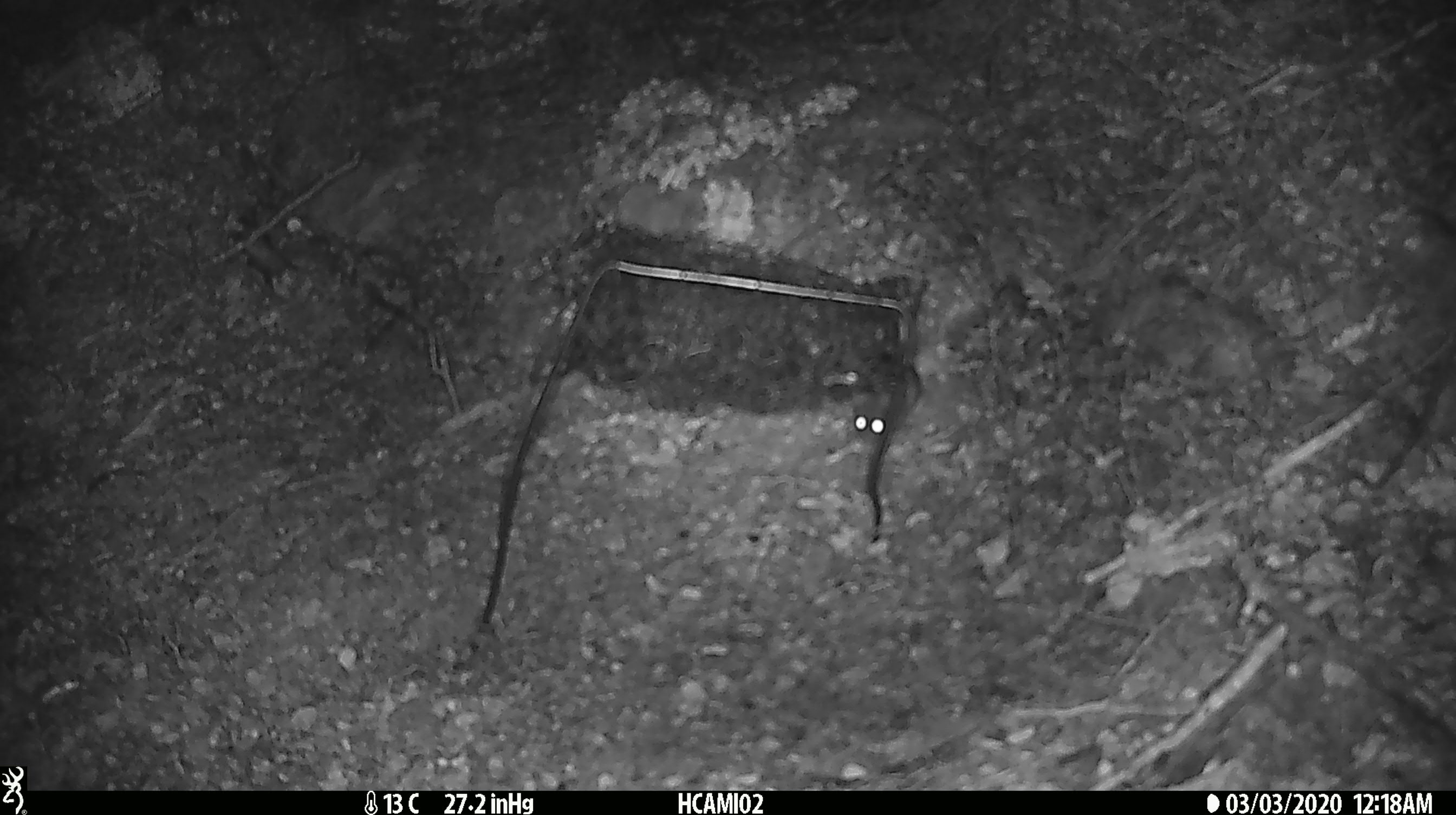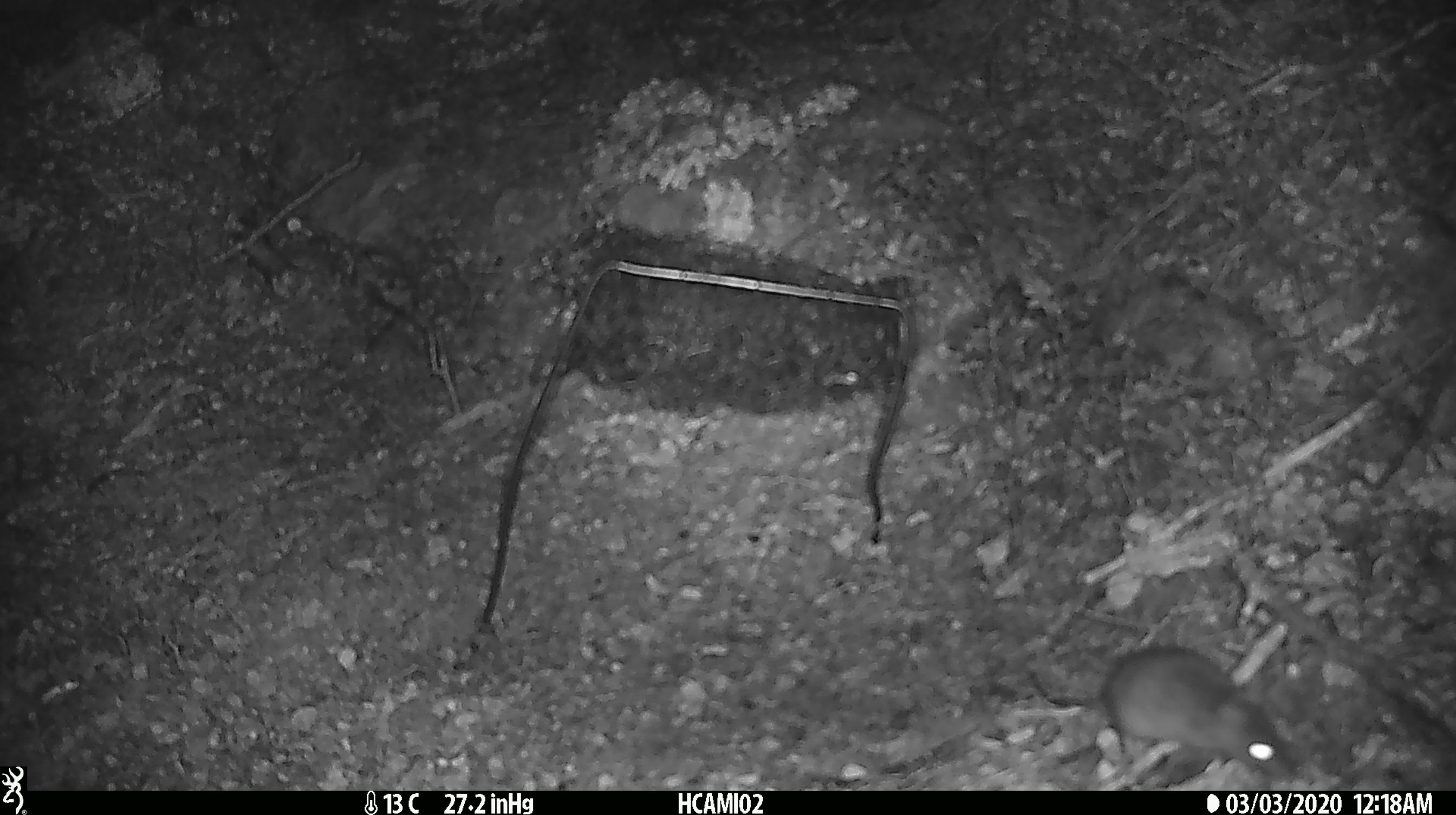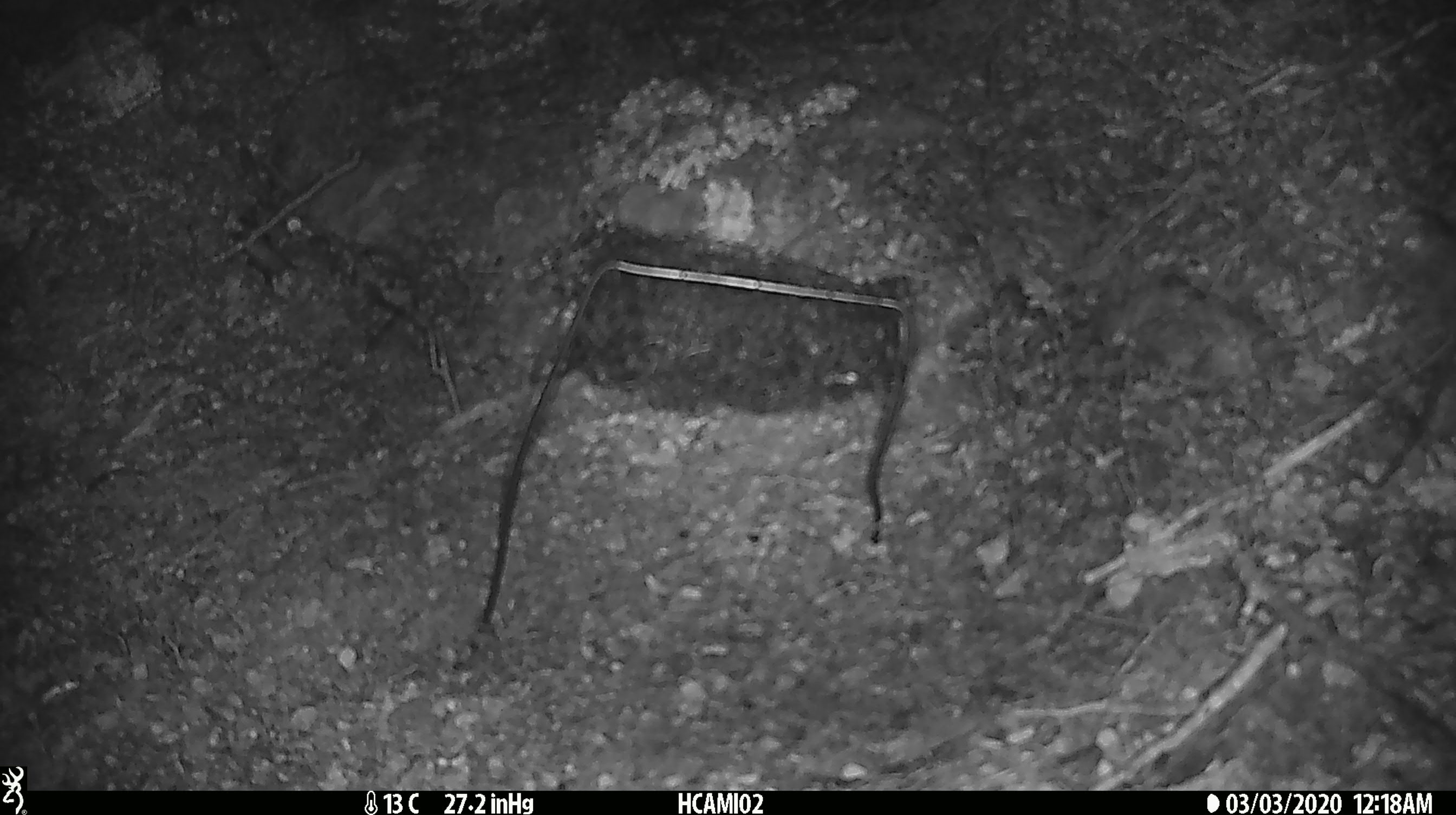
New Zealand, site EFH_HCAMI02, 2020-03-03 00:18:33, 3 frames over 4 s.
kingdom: Animalia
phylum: Chordata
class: Mammalia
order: Rodentia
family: Muridae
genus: Mus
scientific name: Mus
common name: mouse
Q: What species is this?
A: Mouse (Mus).